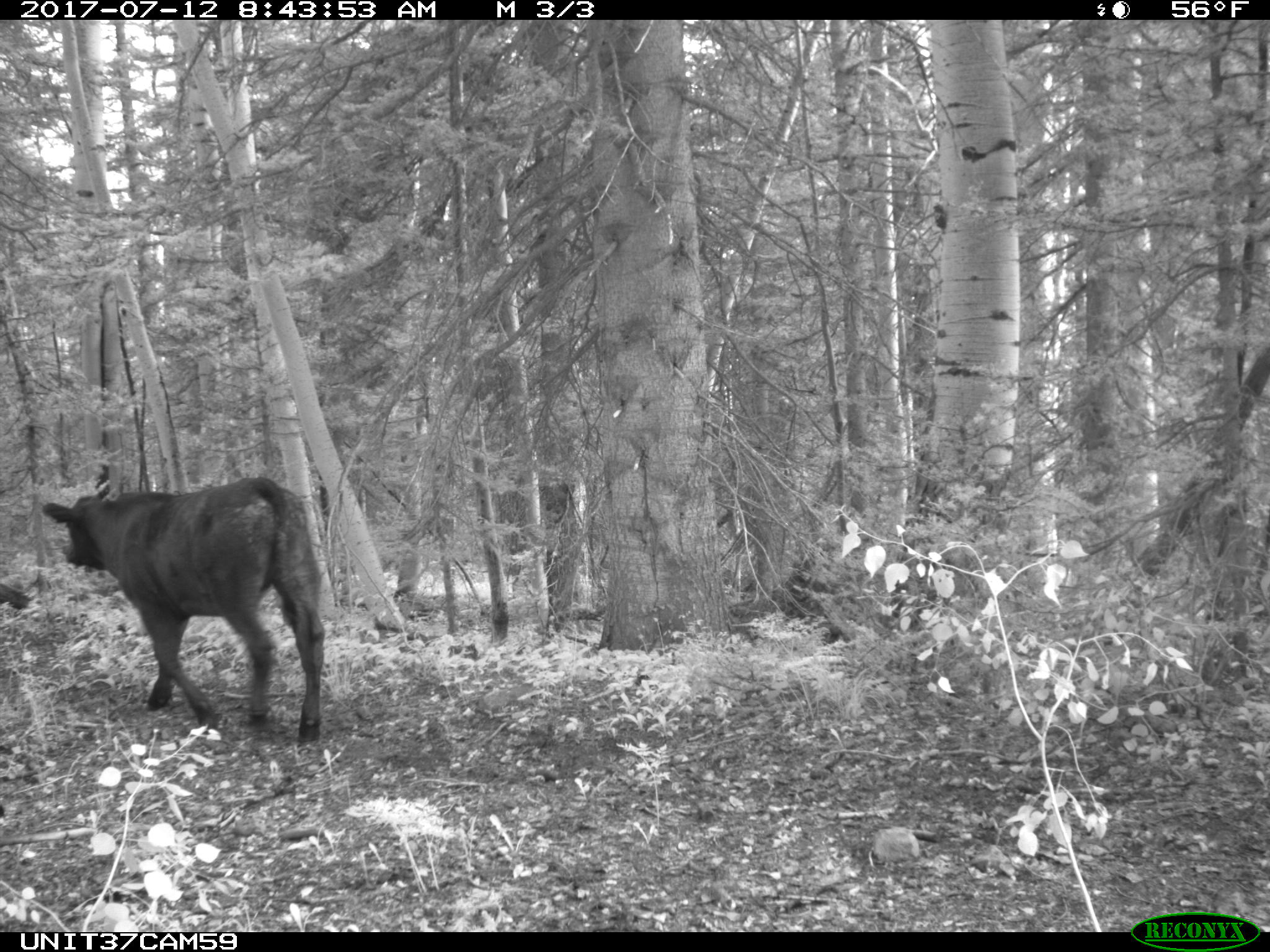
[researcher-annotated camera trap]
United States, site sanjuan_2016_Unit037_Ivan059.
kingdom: Animalia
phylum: Chordata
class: Mammalia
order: Artiodactyla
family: Bovidae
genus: Bos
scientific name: Bos taurus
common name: domestic cow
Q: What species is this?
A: Bos taurus (domestic cow).